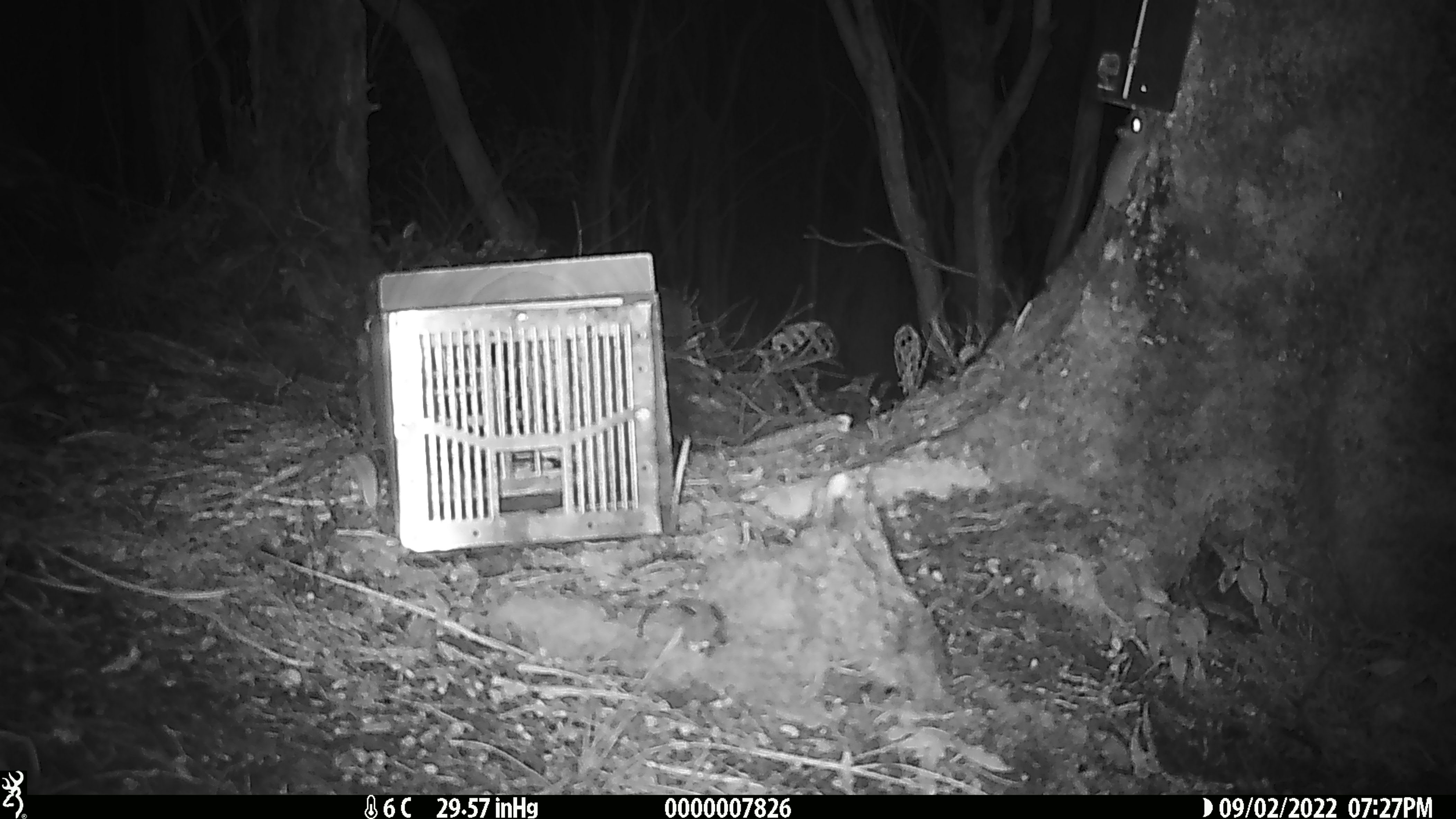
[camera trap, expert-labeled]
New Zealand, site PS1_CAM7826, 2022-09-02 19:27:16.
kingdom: Animalia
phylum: Chordata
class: Mammalia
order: Rodentia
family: Muridae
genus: Mus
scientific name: Mus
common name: mouse